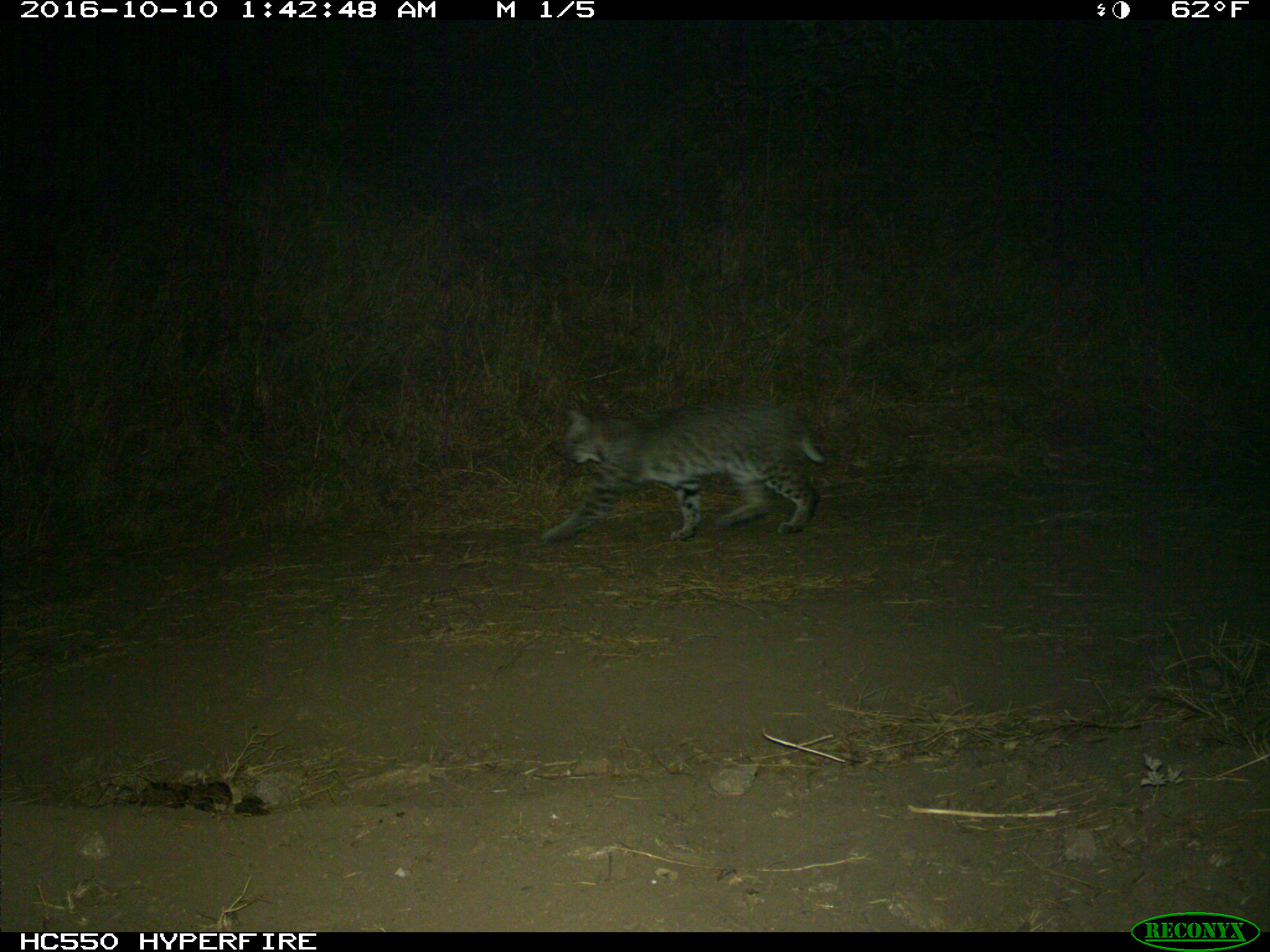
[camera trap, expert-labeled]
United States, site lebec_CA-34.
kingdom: Animalia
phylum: Chordata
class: Mammalia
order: Carnivora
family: Felidae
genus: Lynx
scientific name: Lynx rufus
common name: bobcat